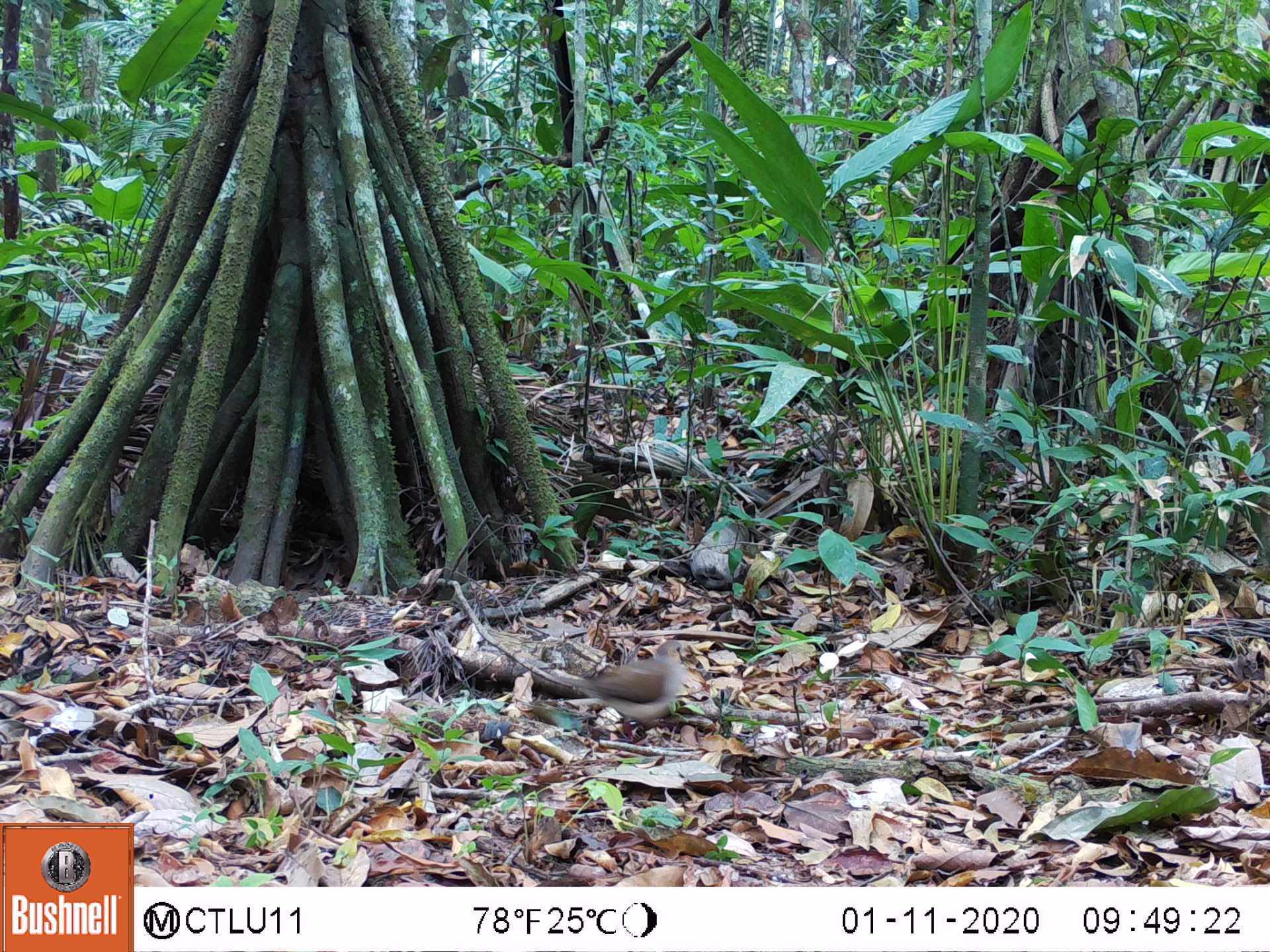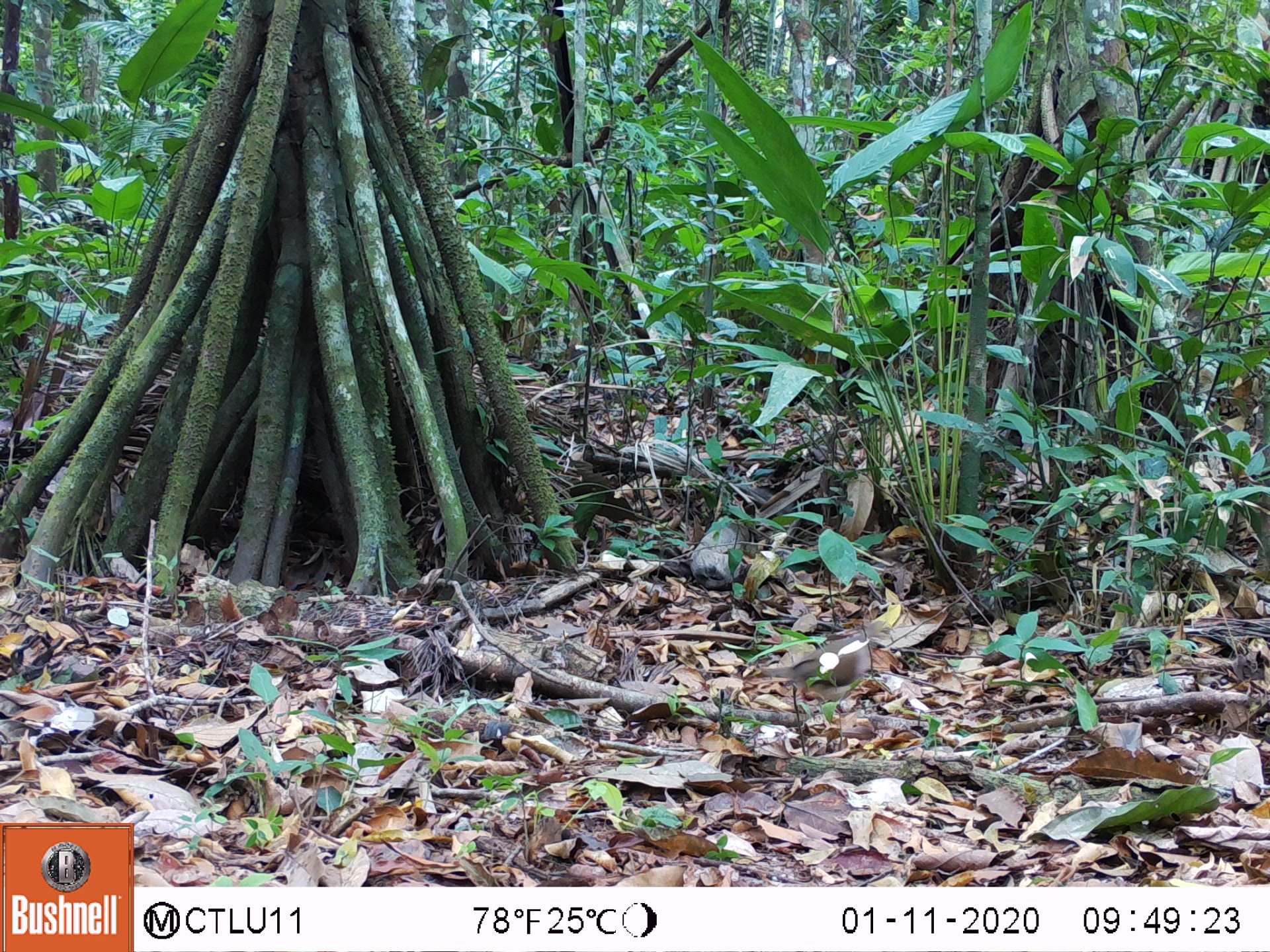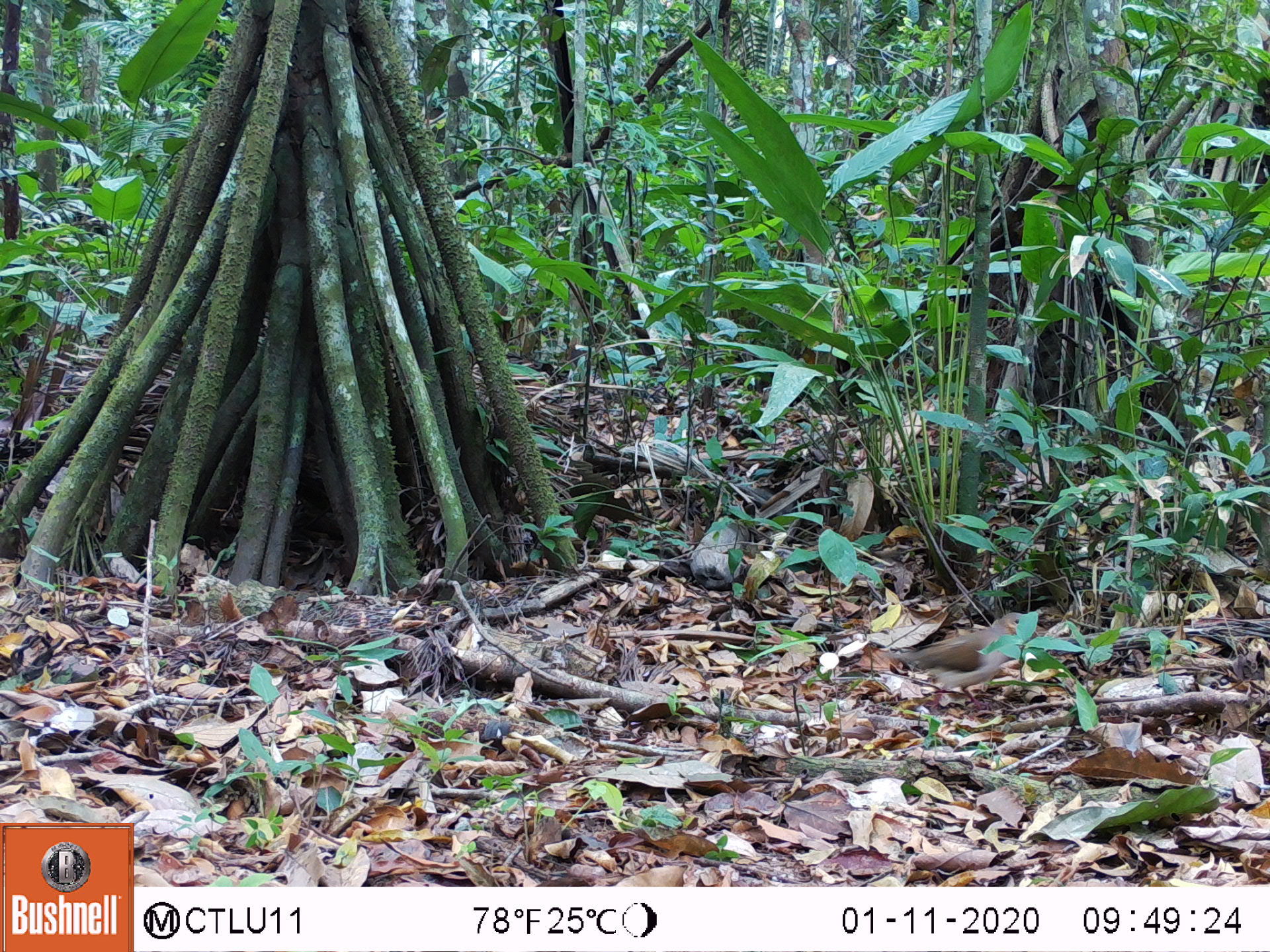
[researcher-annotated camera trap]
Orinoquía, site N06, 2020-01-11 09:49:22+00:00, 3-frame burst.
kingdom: Animalia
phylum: Chordata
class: Aves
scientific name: Aves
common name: bird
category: unknown bird